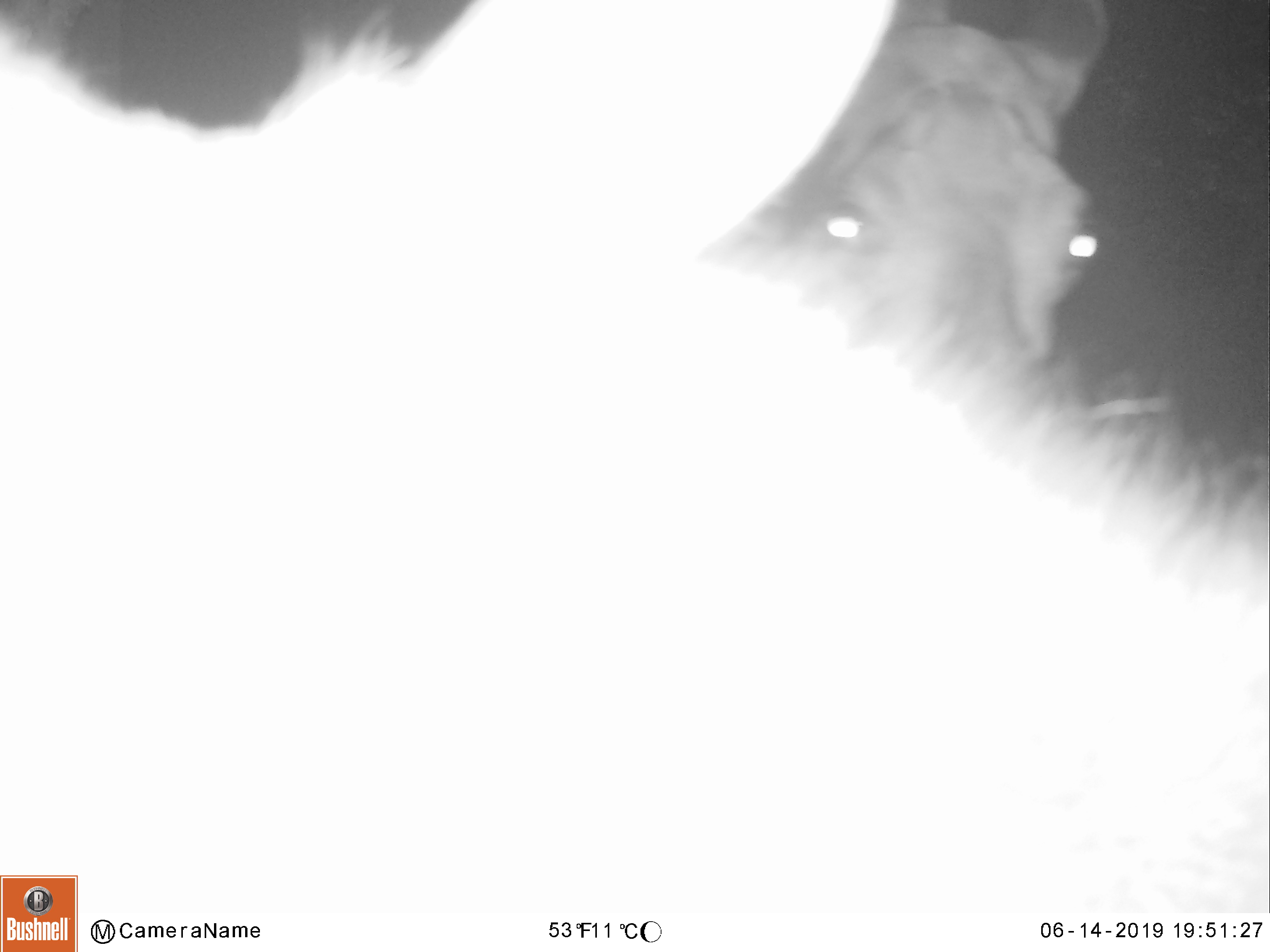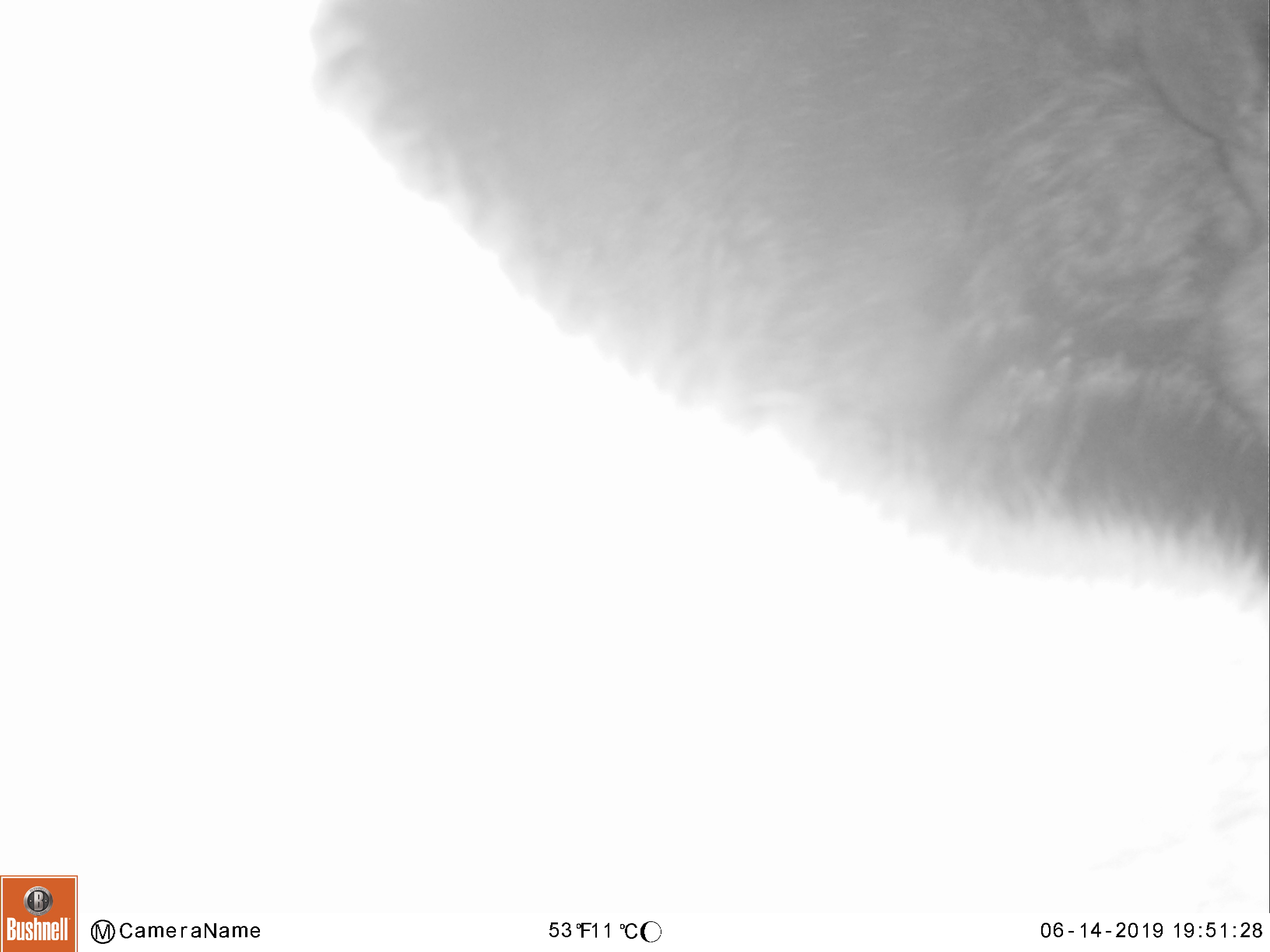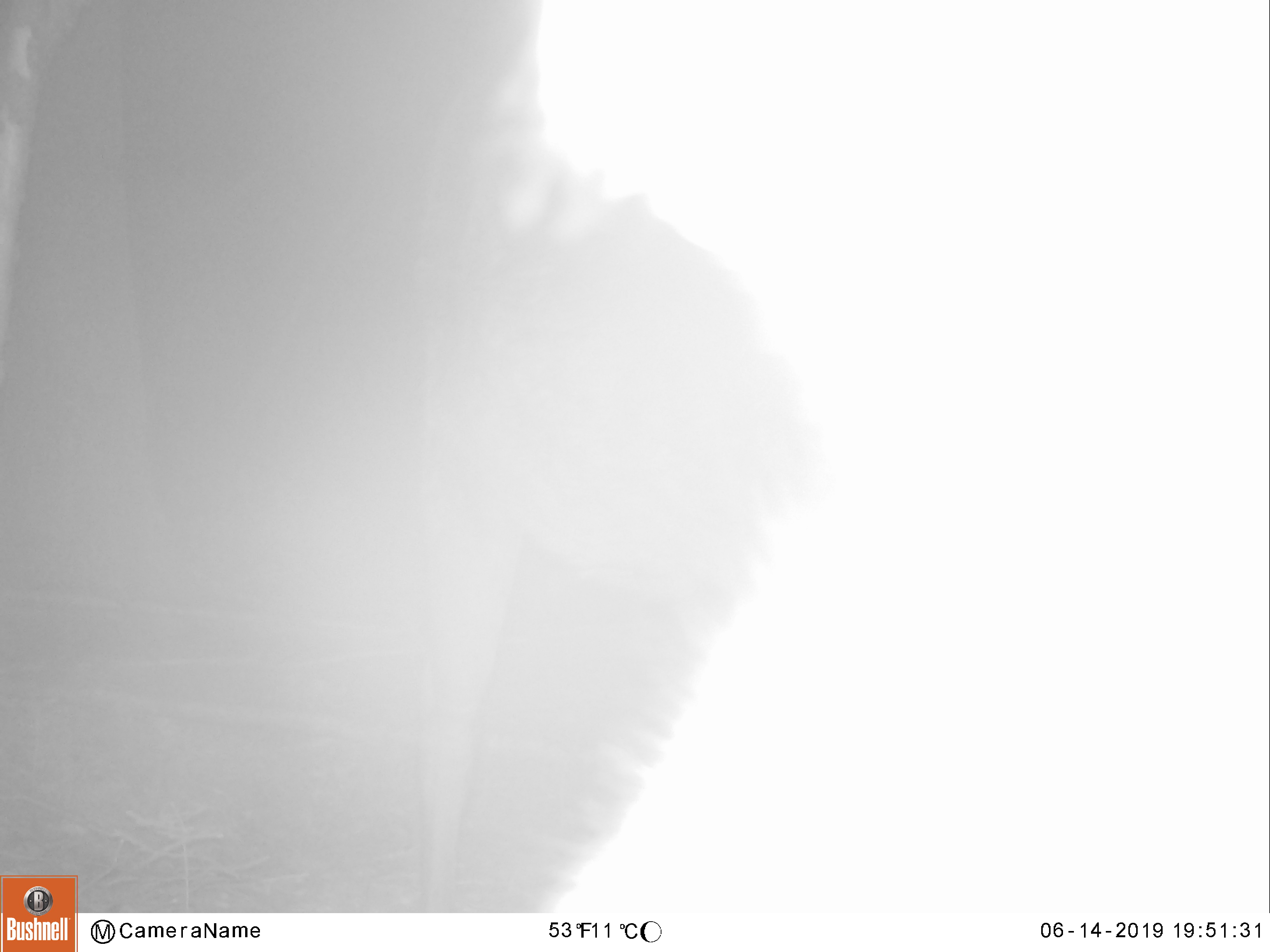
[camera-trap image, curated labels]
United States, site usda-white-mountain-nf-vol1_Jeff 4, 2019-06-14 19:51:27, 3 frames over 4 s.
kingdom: Animalia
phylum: Chordata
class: Mammalia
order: Artiodactyla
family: Cervidae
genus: Alces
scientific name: Alces alces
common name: moose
Moose (Alces alces).